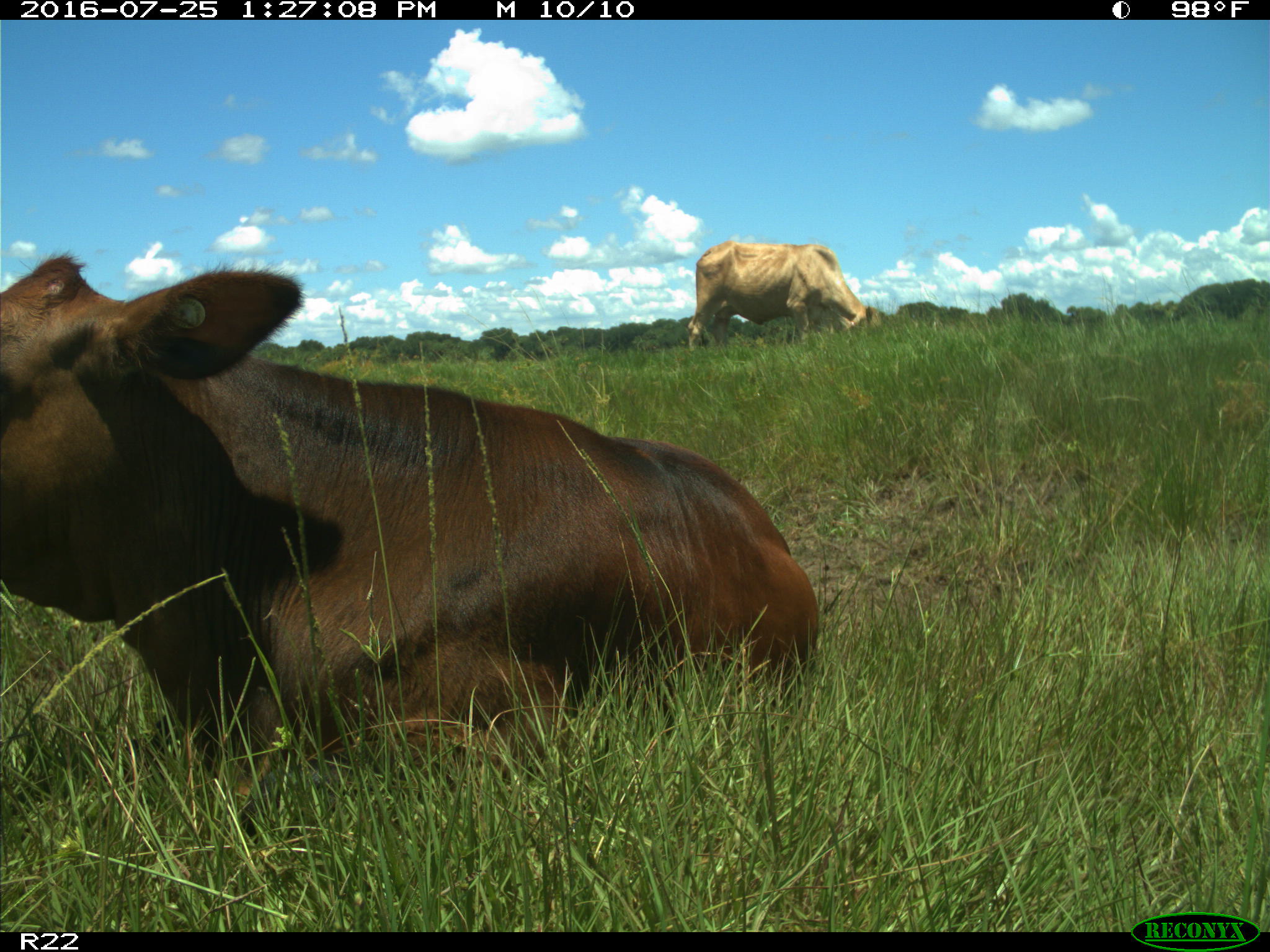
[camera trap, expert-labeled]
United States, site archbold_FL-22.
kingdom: Animalia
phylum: Chordata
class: Mammalia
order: Artiodactyla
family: Bovidae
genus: Bos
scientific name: Bos taurus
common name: domestic cow